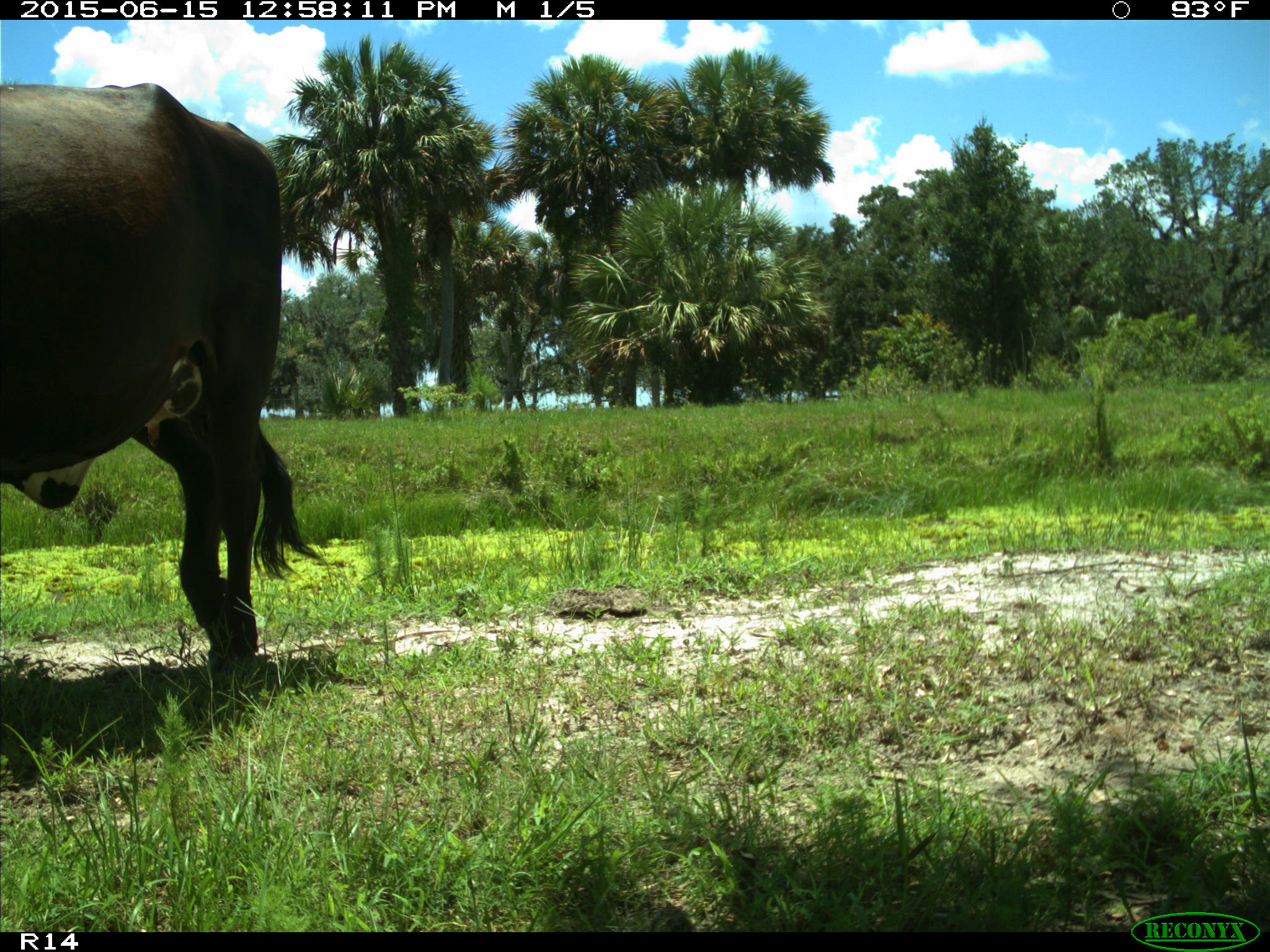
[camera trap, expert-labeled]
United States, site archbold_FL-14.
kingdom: Animalia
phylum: Chordata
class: Mammalia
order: Artiodactyla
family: Bovidae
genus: Bos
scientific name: Bos taurus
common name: domestic cow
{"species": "Bos taurus (domestic cow)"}